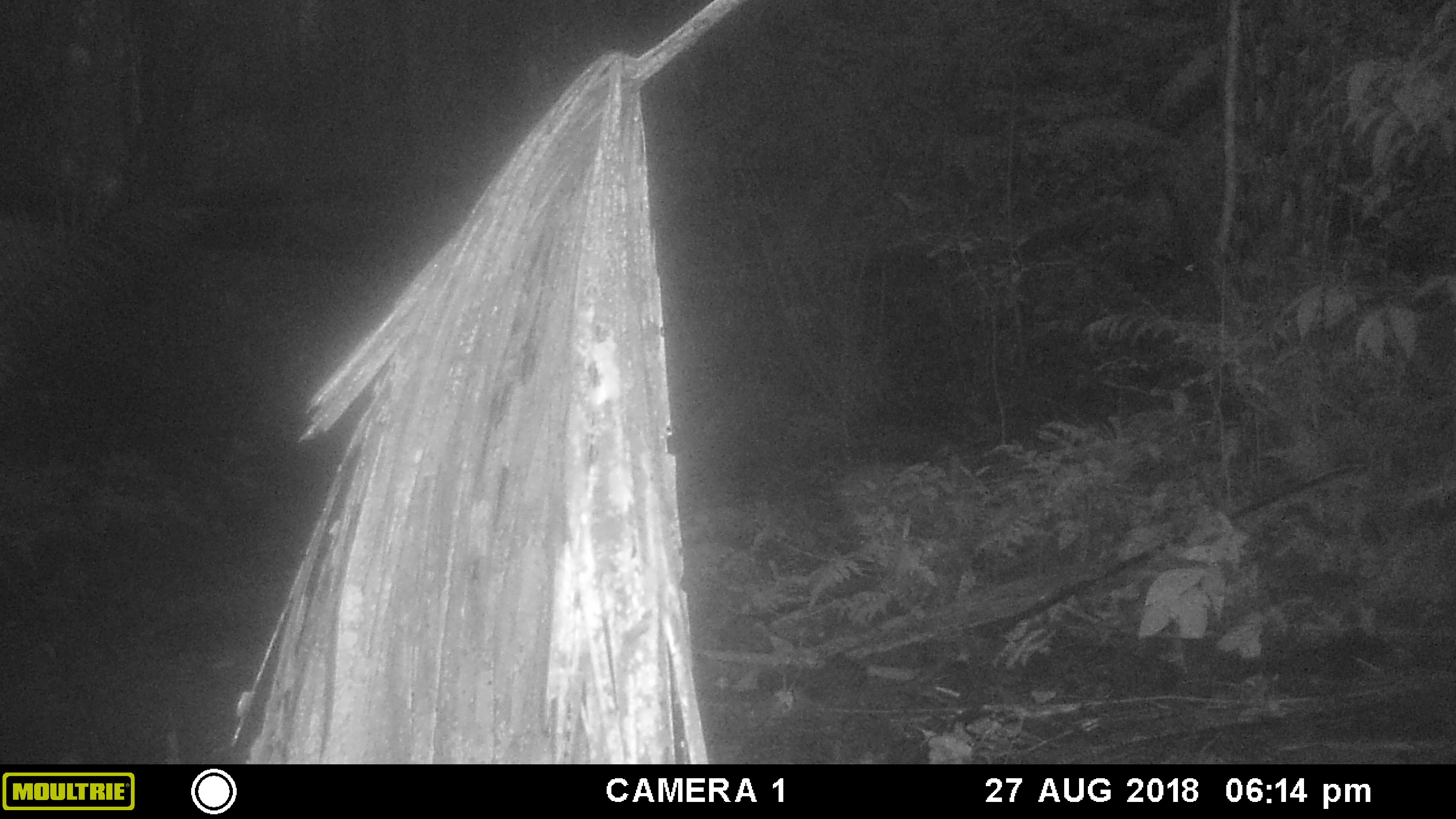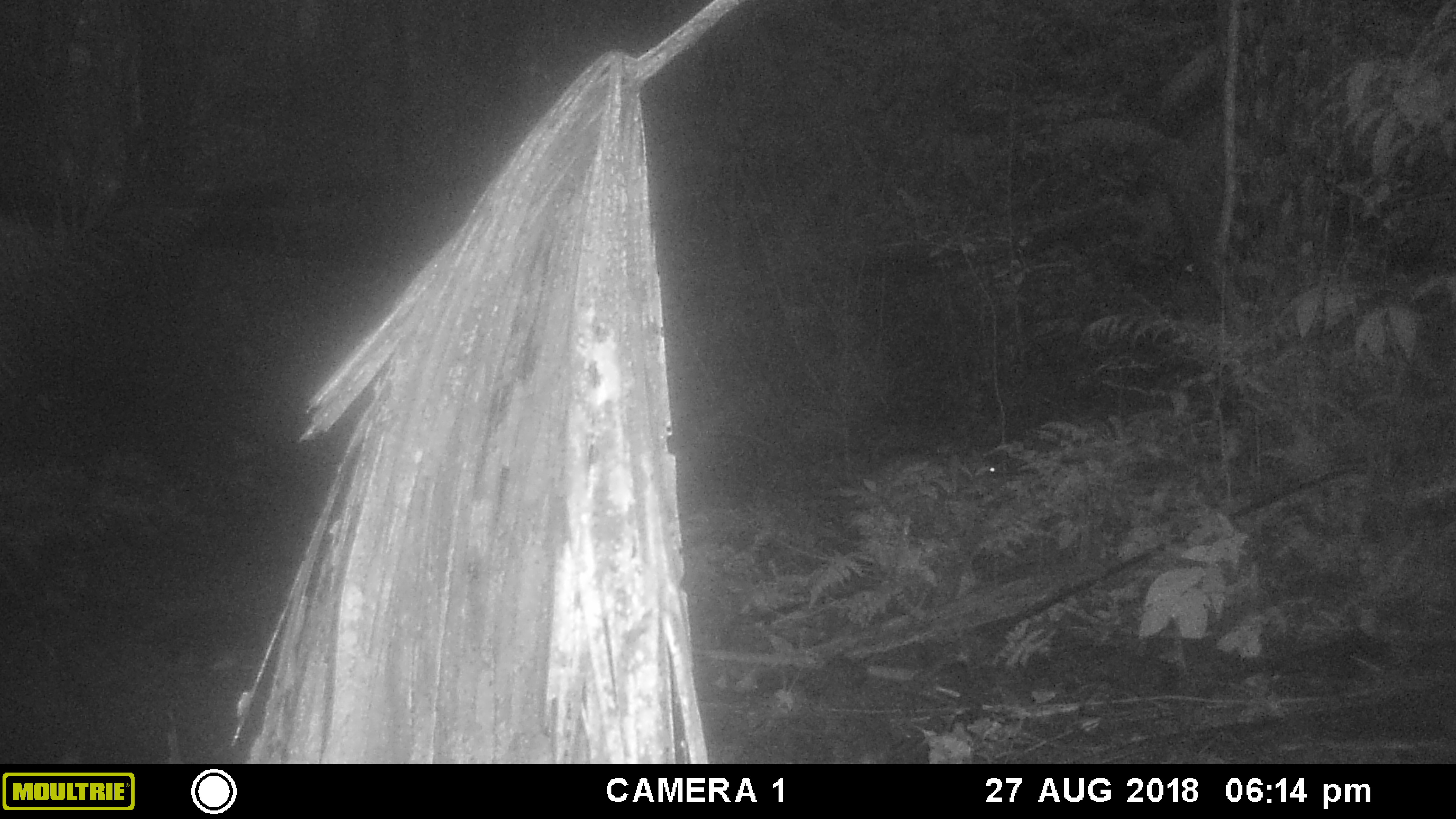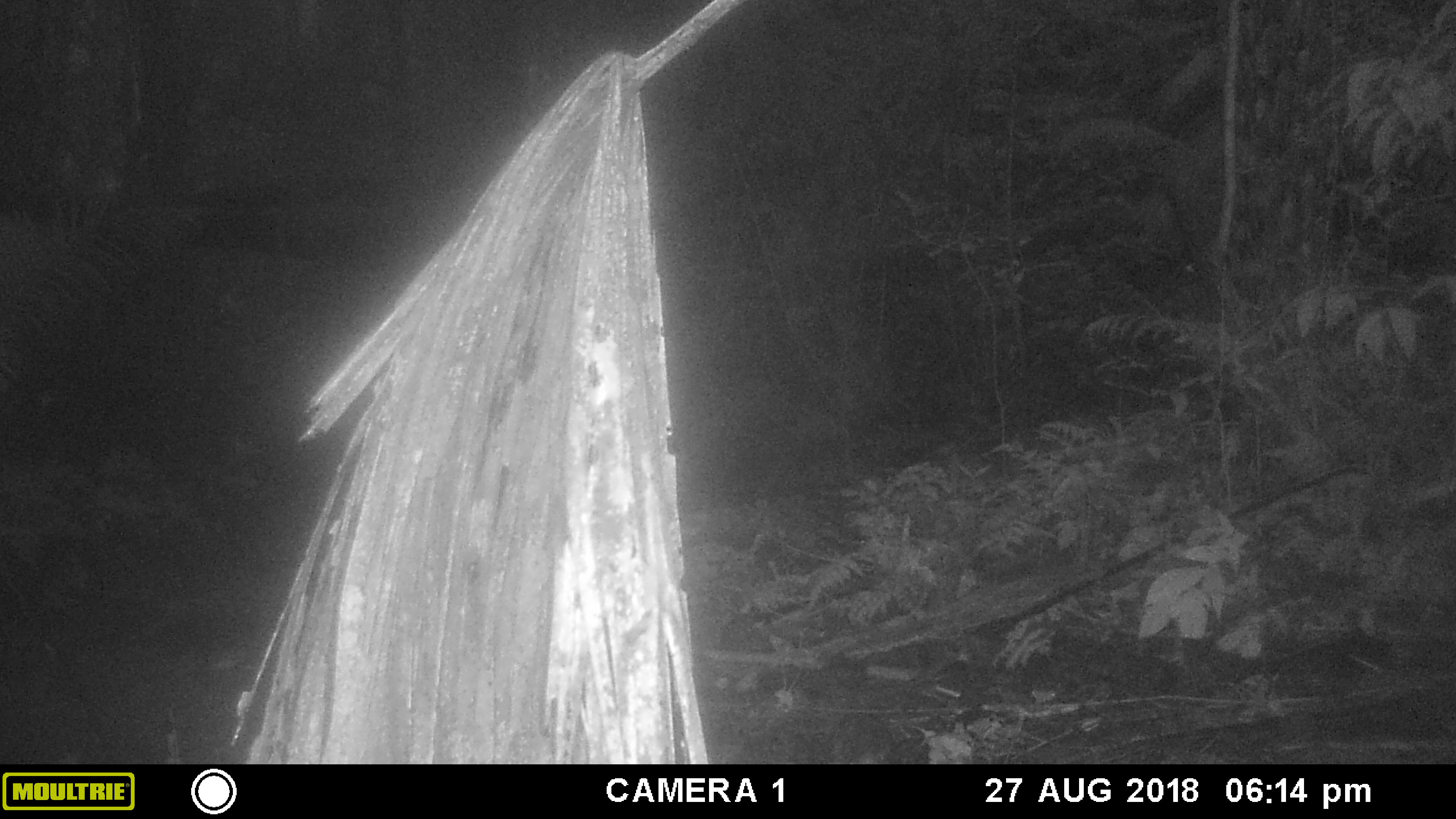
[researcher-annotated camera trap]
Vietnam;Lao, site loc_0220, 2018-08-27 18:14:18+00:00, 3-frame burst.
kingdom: Animalia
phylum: Chordata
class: Mammalia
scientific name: Mammalia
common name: mammal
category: unidentified mammal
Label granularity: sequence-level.